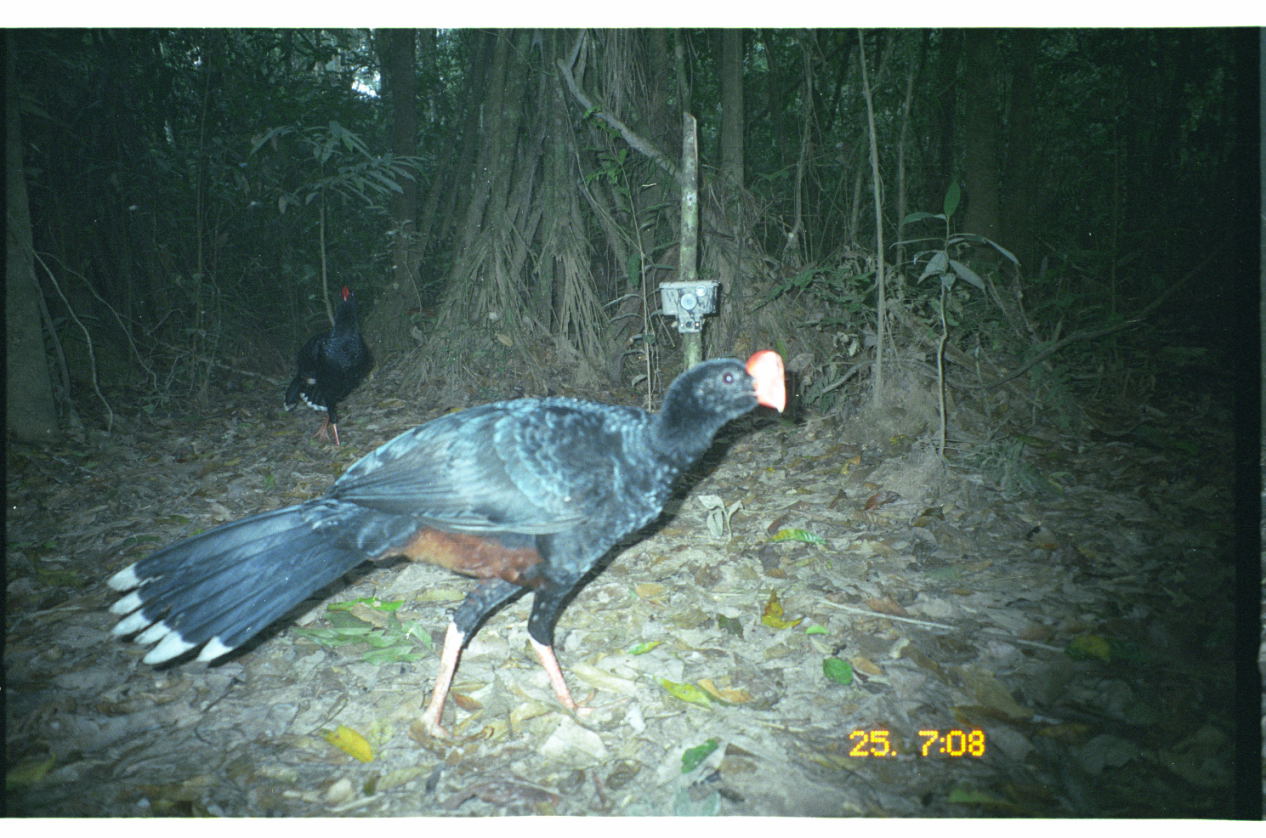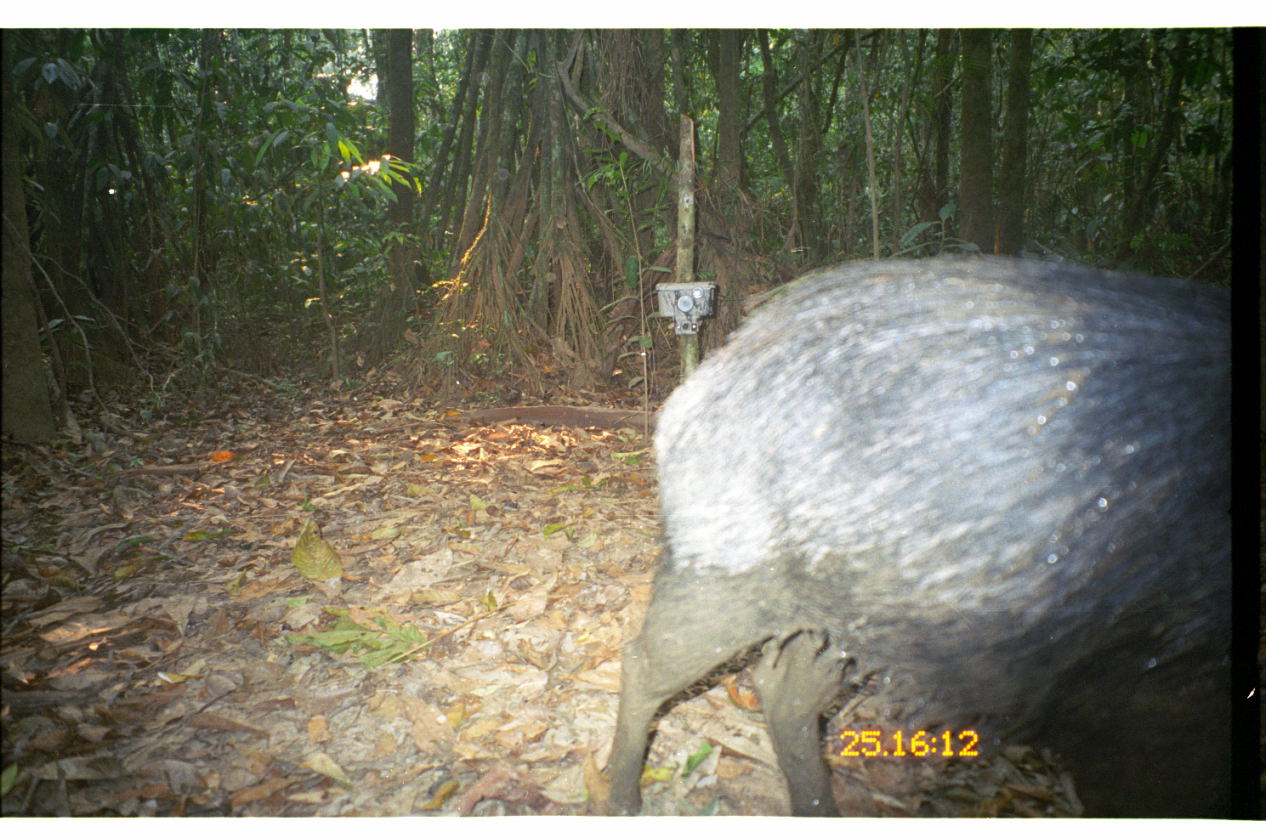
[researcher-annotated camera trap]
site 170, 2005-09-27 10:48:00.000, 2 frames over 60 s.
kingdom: Animalia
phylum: Chordata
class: Aves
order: Galliformes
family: Cracidae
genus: Mitu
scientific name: Mitu tuberosum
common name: razor-billed curassow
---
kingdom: Animalia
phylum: Chordata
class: Mammalia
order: Artiodactyla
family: Tayassuidae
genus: Tayassu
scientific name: Tayassu pecari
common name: white-lipped peccary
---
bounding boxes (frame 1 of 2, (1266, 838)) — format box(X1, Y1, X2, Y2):
mitu tuberosum: box(104, 348, 787, 744); box(280, 281, 374, 448)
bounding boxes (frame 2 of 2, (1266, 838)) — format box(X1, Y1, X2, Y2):
tayassu pecari: box(599, 250, 1233, 816)